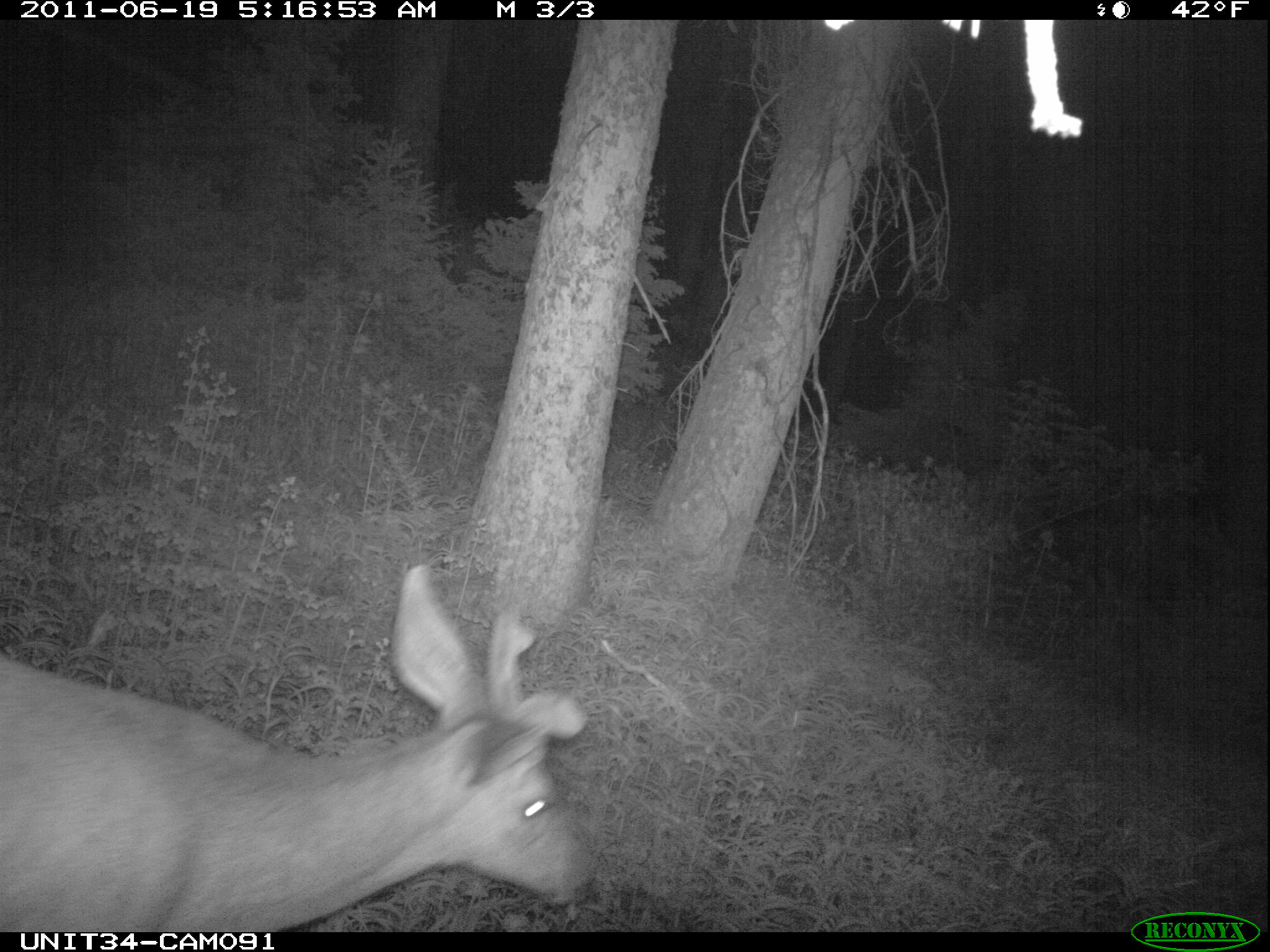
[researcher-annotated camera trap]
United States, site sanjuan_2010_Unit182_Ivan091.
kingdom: Animalia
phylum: Chordata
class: Mammalia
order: Artiodactyla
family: Cervidae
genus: Odocoileus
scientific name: Odocoileus hemionus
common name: mule deer